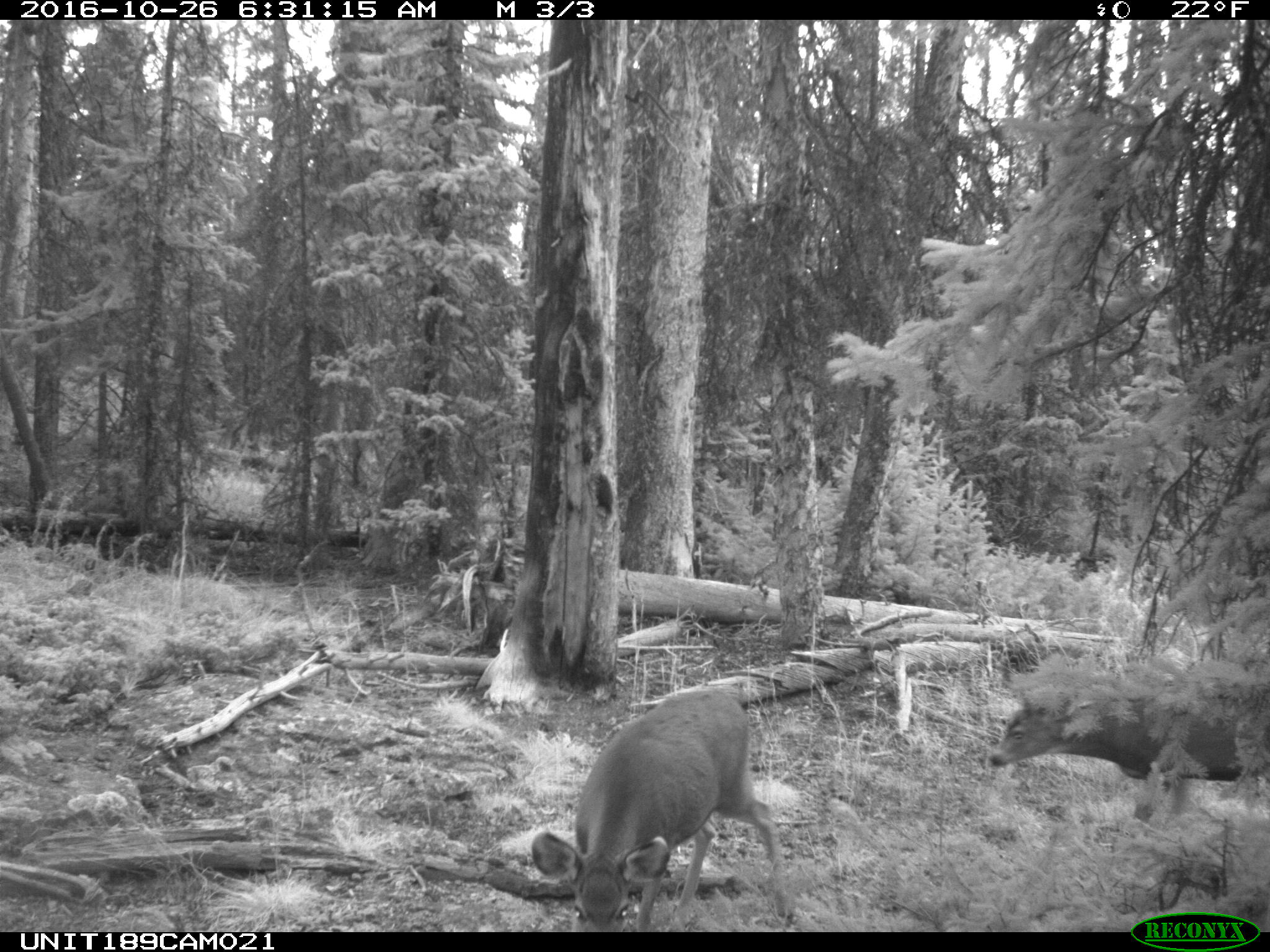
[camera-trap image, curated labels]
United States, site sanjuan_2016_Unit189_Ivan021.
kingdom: Animalia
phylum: Chordata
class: Mammalia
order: Artiodactyla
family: Cervidae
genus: Odocoileus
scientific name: Odocoileus hemionus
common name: mule deer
Odocoileus hemionus (mule deer).